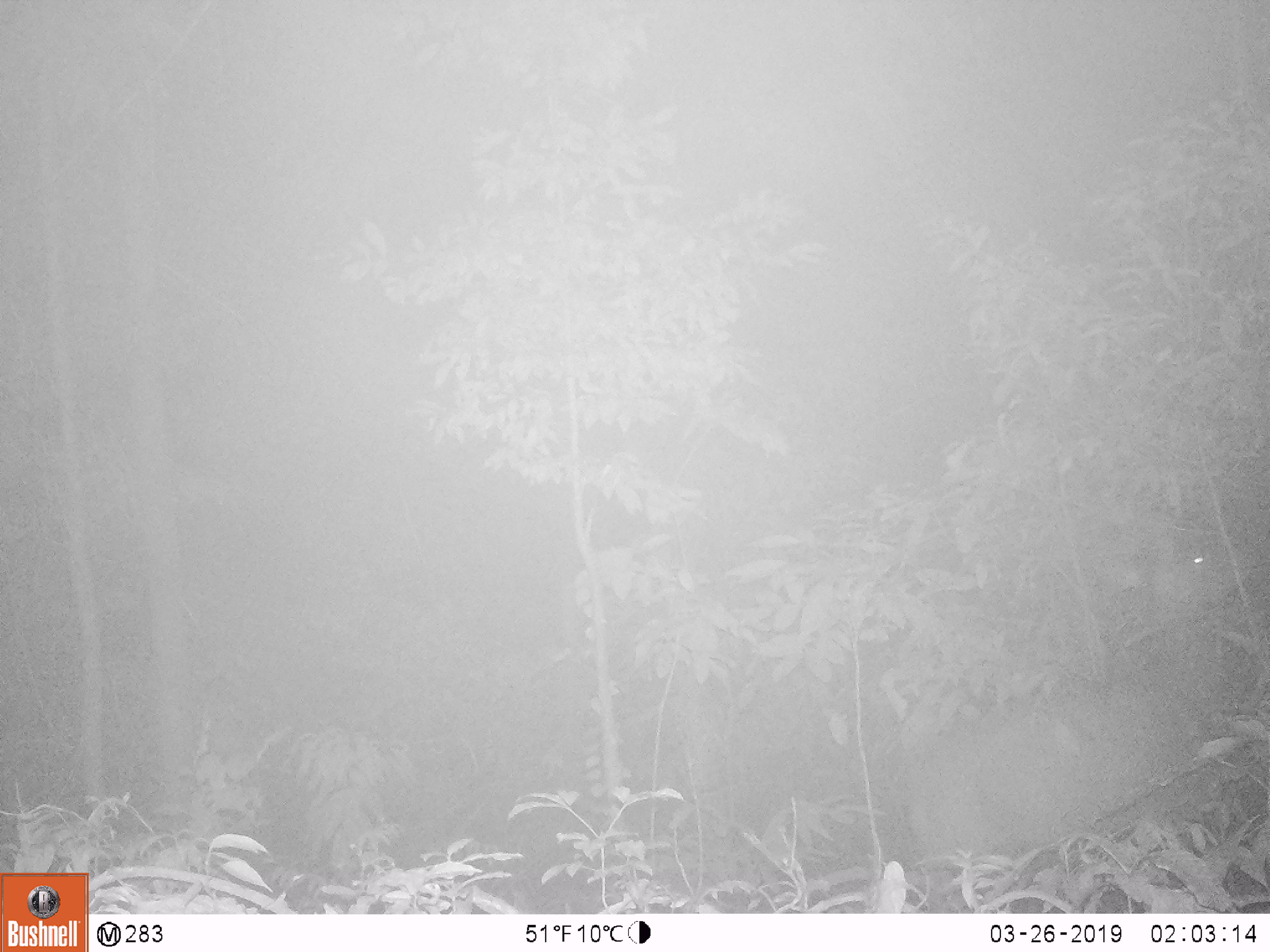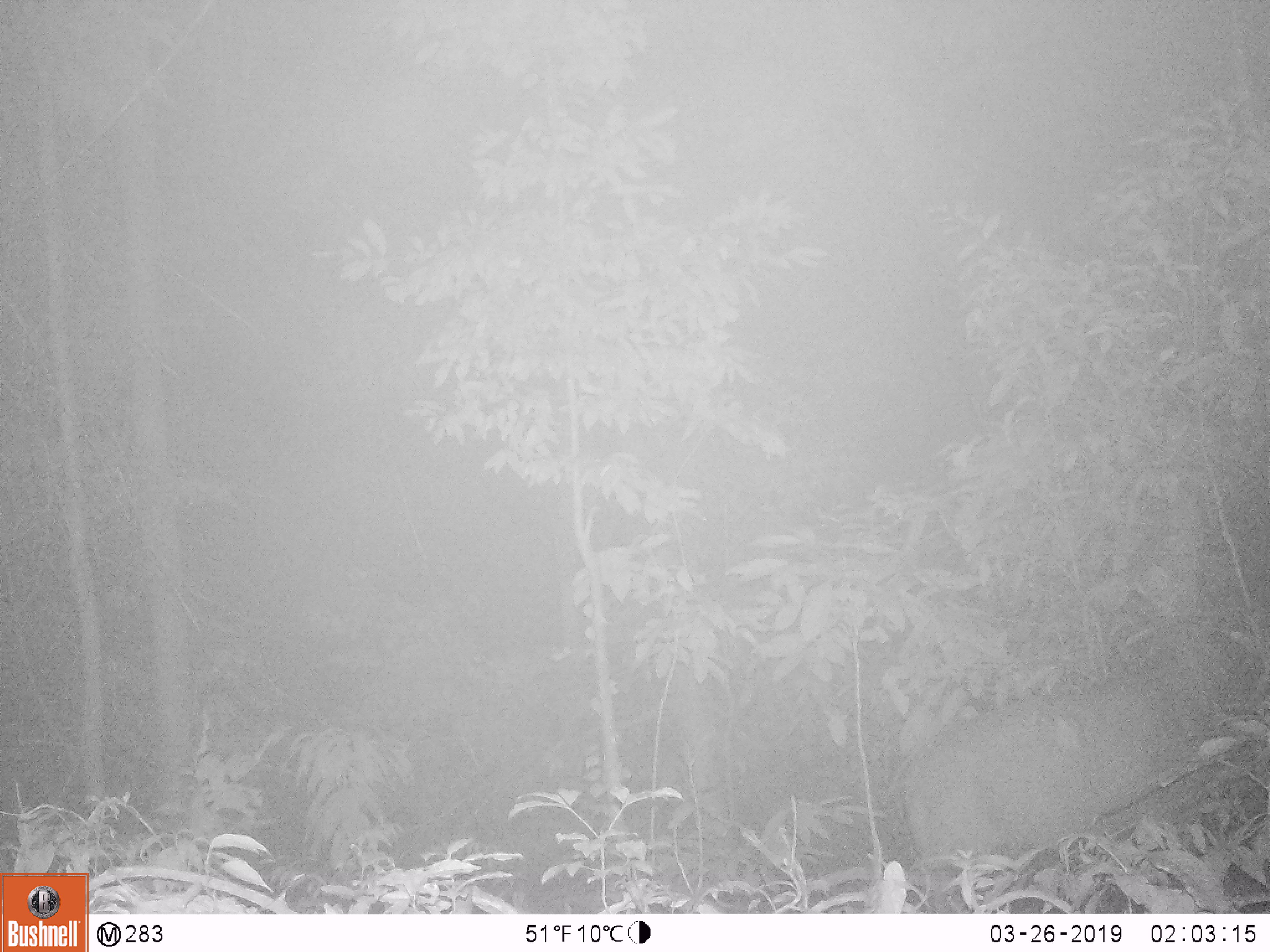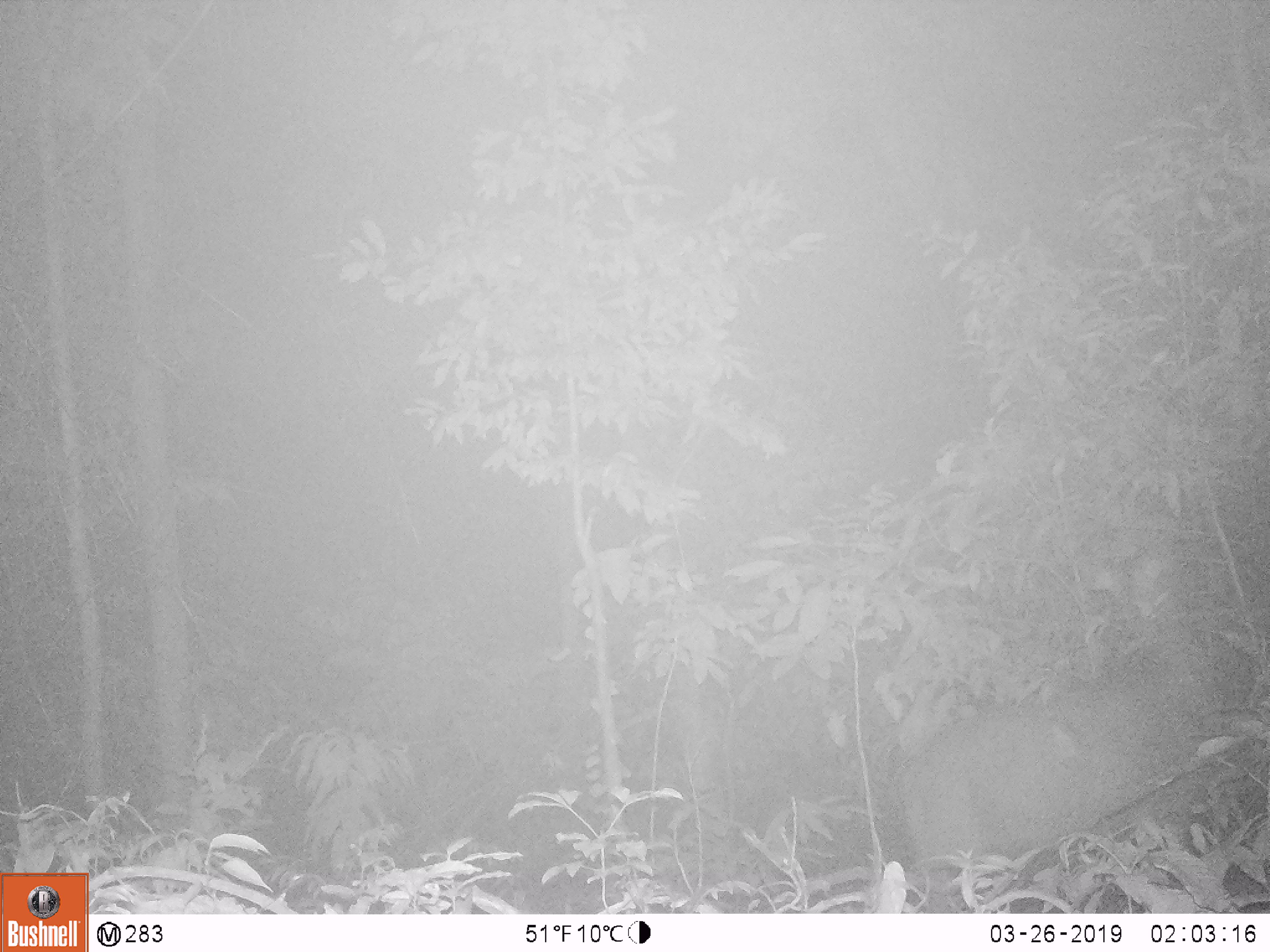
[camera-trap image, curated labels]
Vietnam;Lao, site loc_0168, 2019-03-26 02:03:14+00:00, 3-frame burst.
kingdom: Animalia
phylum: Chordata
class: Mammalia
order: Artiodactyla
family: Cervidae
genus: Rusa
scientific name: Rusa unicolor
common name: sambar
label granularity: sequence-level